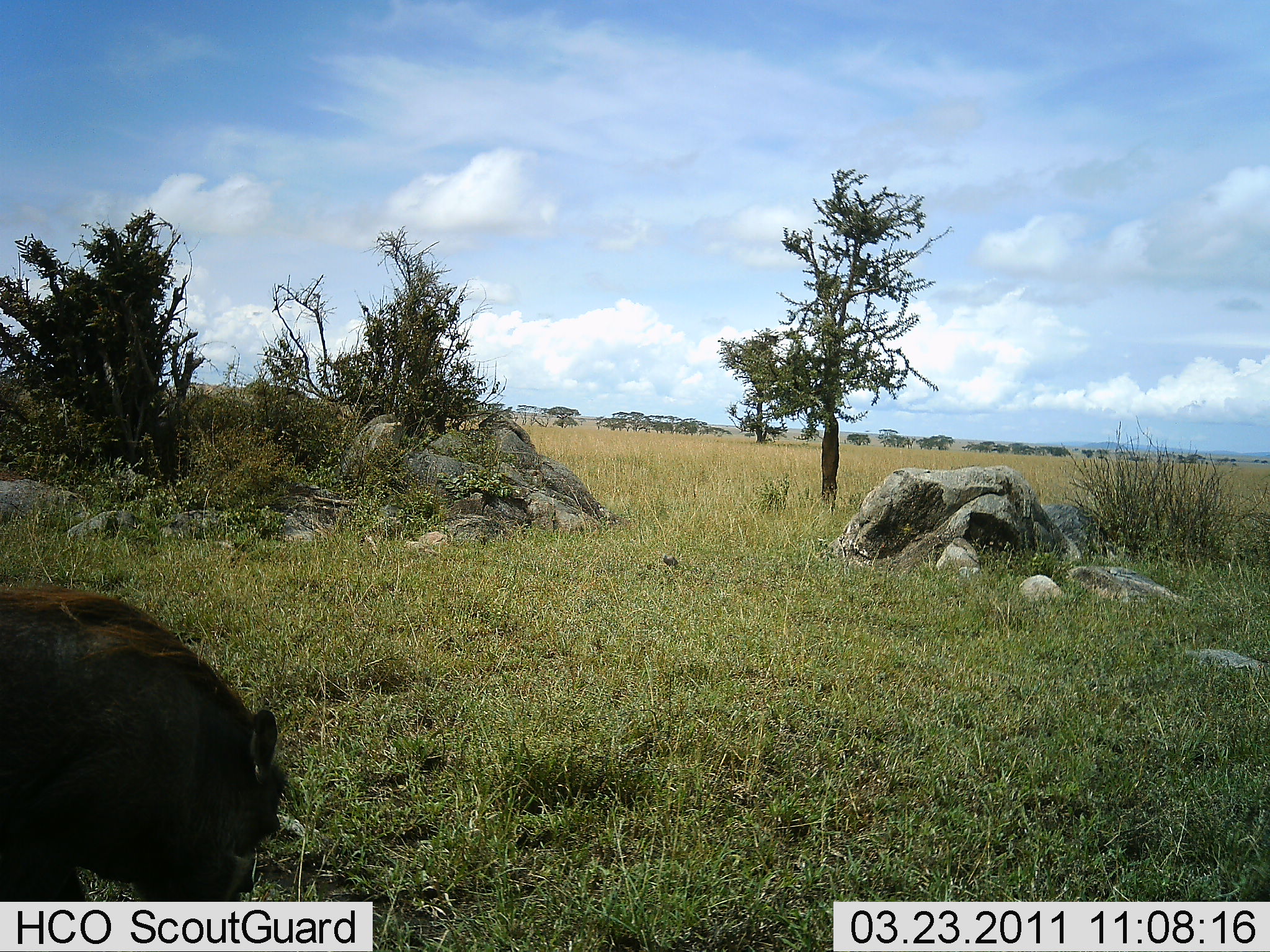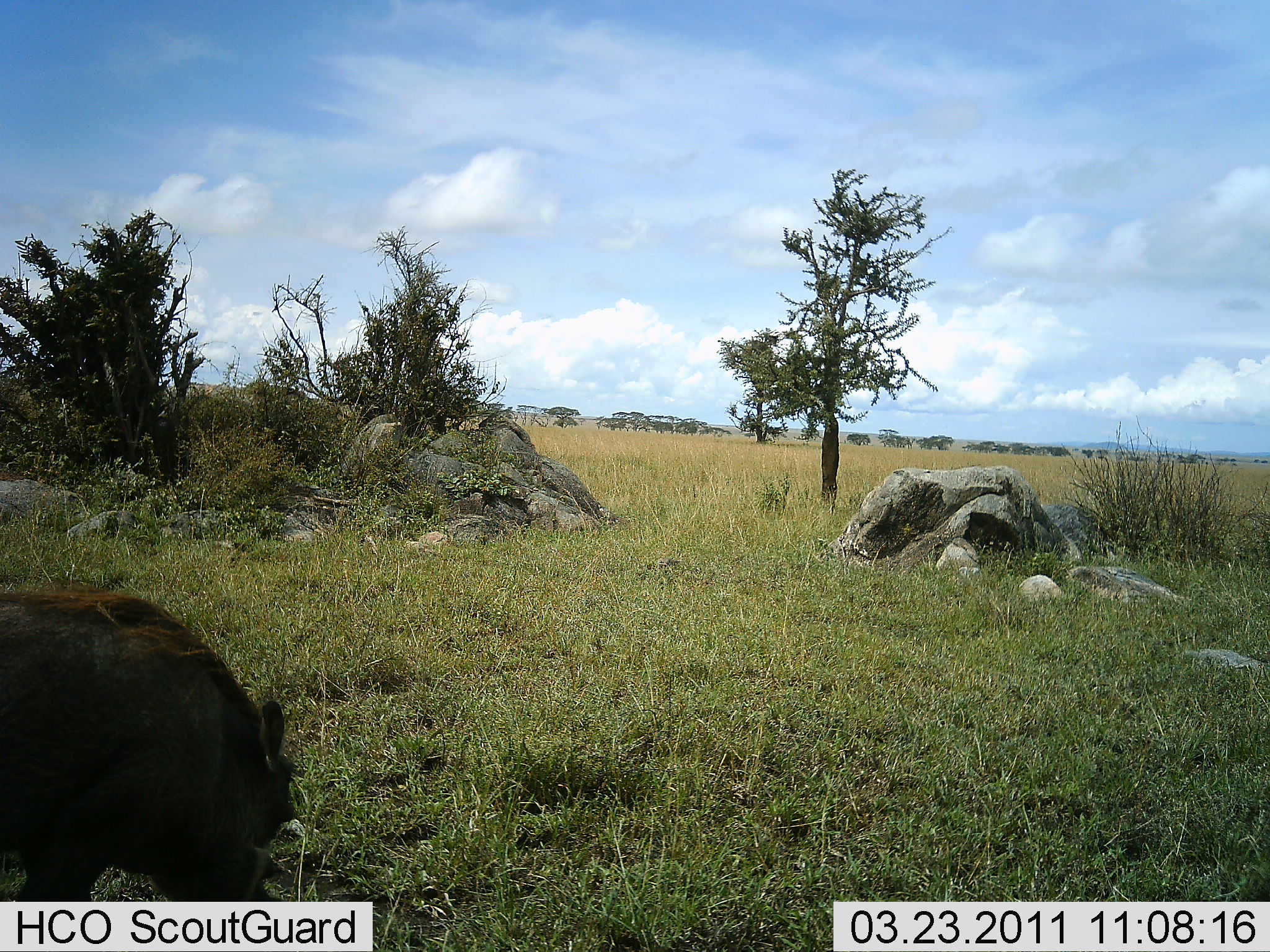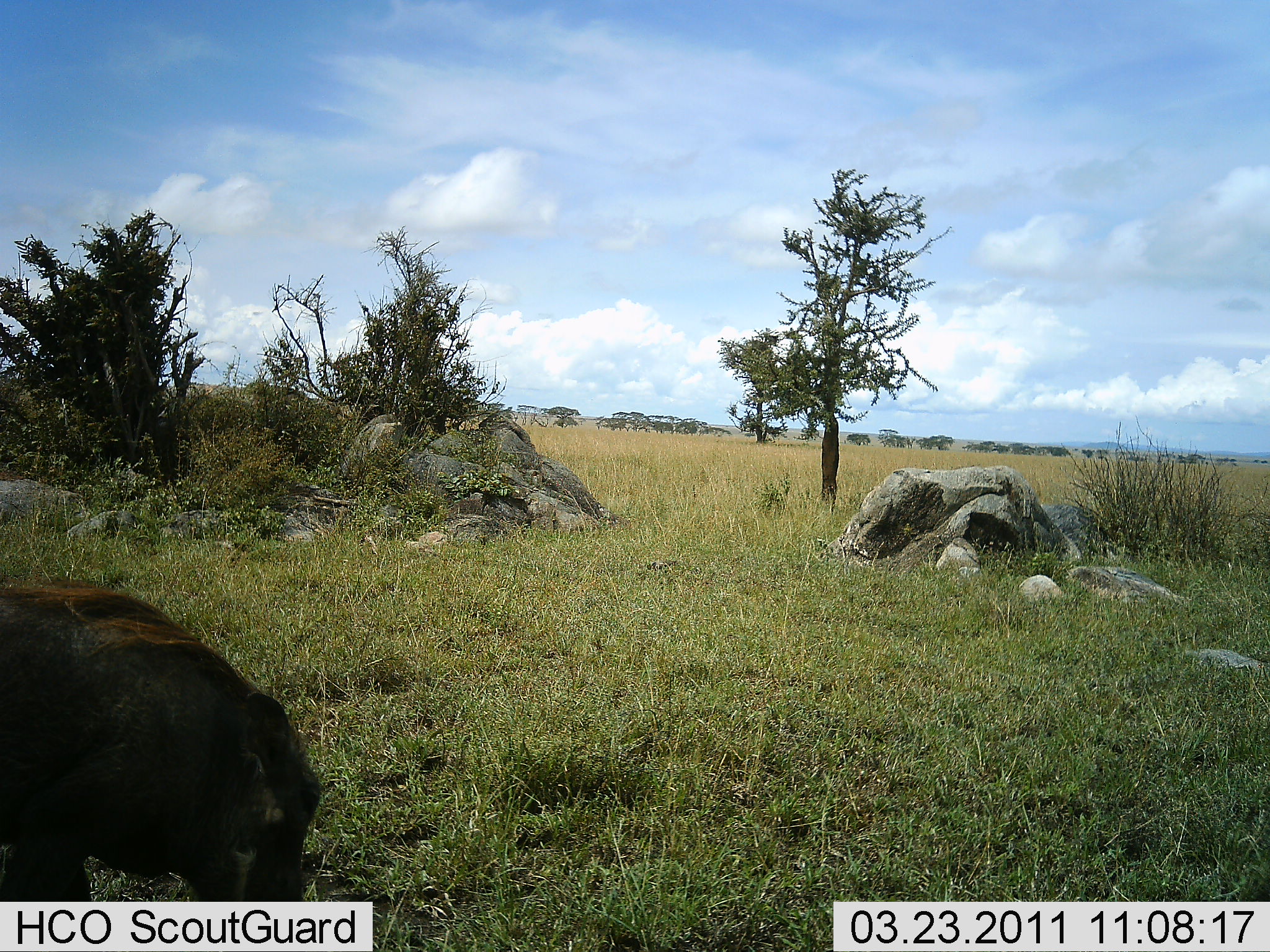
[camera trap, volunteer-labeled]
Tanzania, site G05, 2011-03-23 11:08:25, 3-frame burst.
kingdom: Animalia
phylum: Chordata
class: Mammalia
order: Artiodactyla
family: Suidae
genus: Phacochoerus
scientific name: Phacochoerus africanus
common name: warthog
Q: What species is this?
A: Warthog (Phacochoerus africanus).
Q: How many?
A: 1.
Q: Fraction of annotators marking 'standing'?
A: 45%.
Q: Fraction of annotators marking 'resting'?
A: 0%.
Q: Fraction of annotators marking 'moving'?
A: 9%.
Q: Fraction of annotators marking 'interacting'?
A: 0%.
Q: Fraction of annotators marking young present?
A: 0%.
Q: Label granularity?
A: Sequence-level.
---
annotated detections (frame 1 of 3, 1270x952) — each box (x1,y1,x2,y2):
animal: (0,584,288,902)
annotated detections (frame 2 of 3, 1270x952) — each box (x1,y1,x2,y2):
animal: (0,586,300,902)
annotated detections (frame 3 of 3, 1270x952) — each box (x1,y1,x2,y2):
animal: (0,571,326,902)